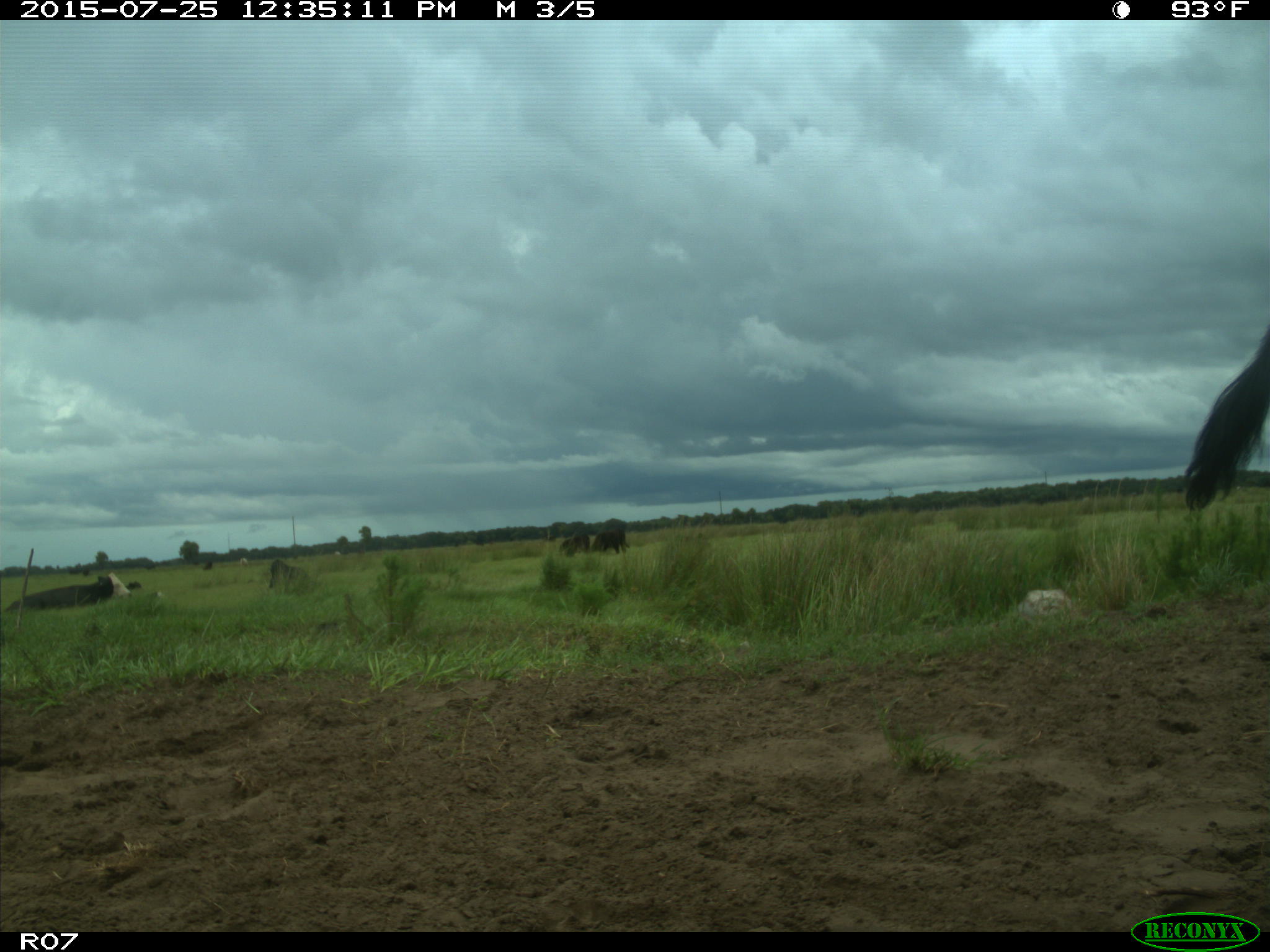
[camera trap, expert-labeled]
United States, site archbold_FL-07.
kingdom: Animalia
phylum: Chordata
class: Mammalia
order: Artiodactyla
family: Bovidae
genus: Bos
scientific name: Bos taurus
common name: domestic cow